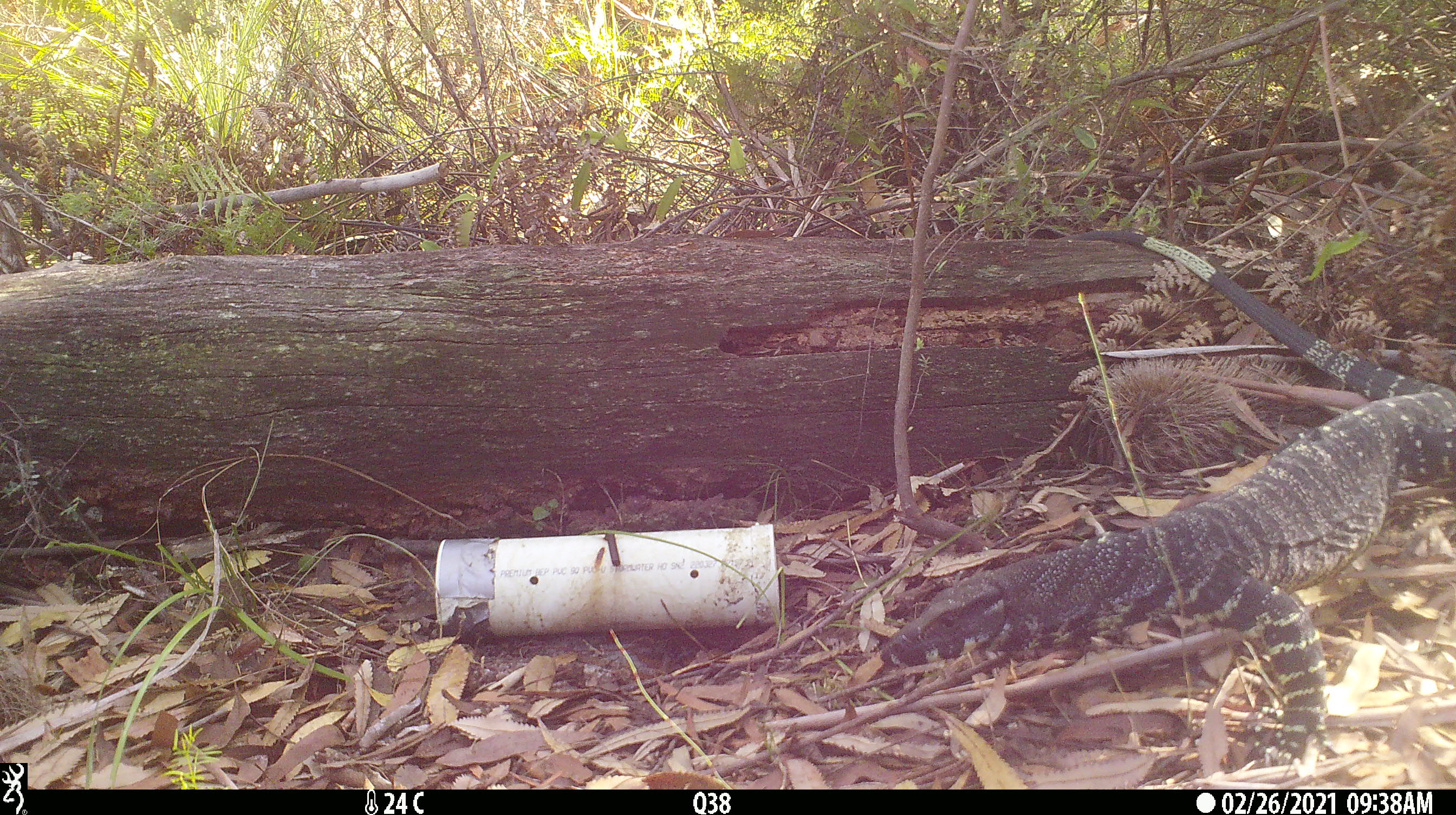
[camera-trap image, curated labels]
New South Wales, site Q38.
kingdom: Animalia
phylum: Chordata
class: Reptilia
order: Squamata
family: Varanidae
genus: Varanus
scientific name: Varanus varius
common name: lace monitor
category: goanna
Goanna (lace monitor) (Varanus varius).